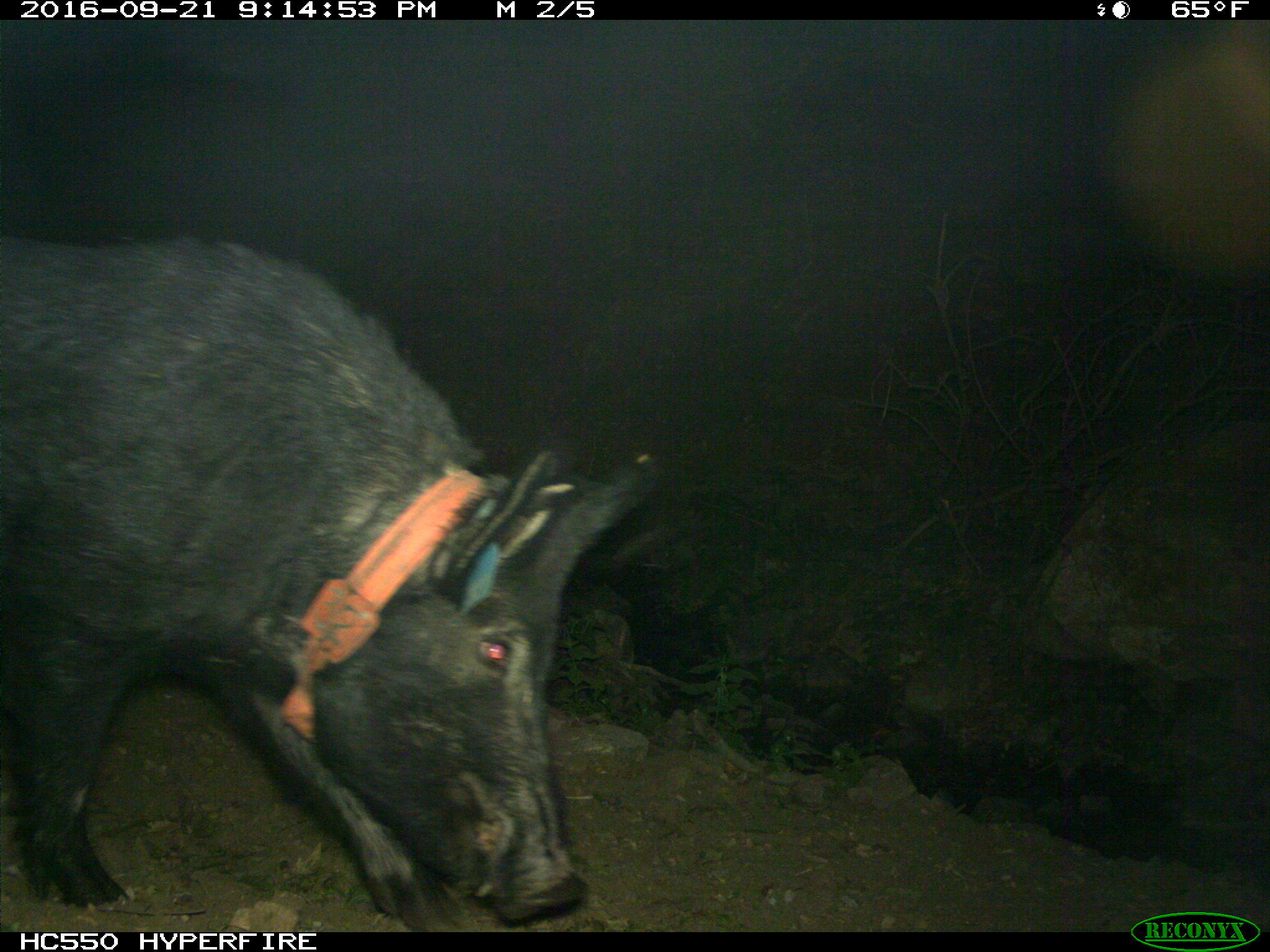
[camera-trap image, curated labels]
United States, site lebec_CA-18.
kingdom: Animalia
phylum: Chordata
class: Mammalia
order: Artiodactyla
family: Suidae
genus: Sus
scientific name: Sus scrofa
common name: wild boar